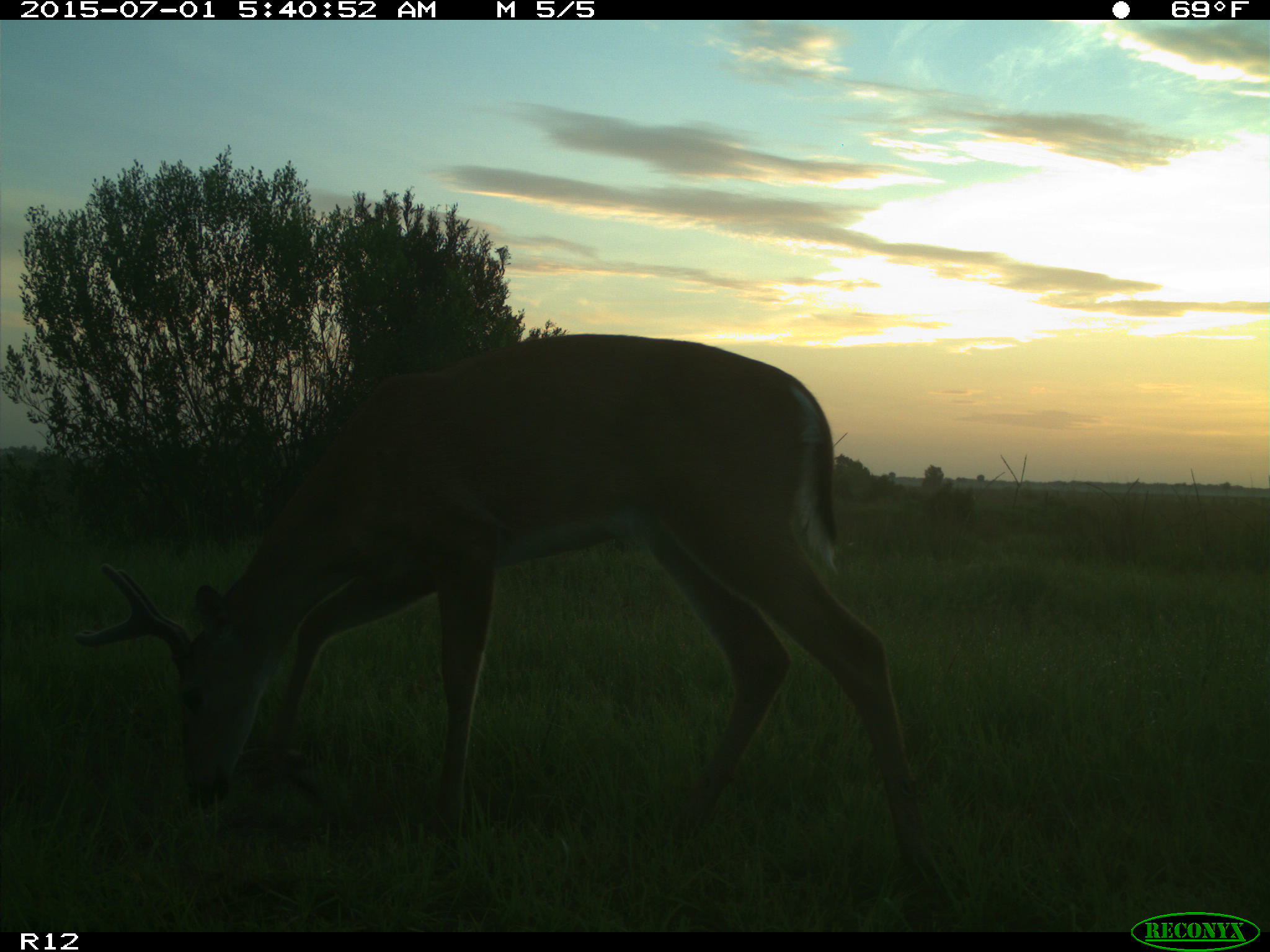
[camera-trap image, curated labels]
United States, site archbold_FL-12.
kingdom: Animalia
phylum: Chordata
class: Mammalia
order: Artiodactyla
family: Cervidae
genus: Odocoileus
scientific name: Odocoileus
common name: deer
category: unidentified deer